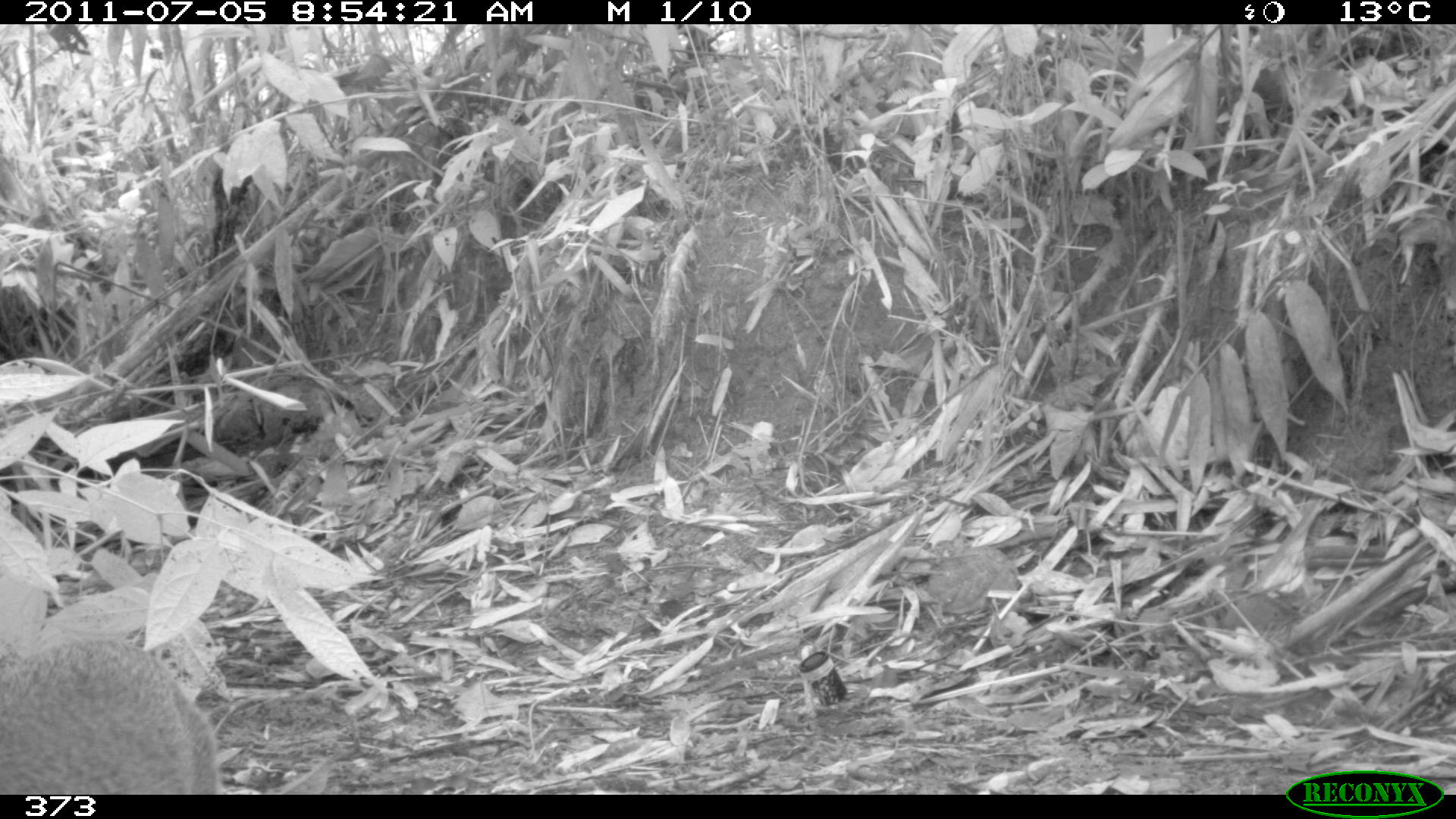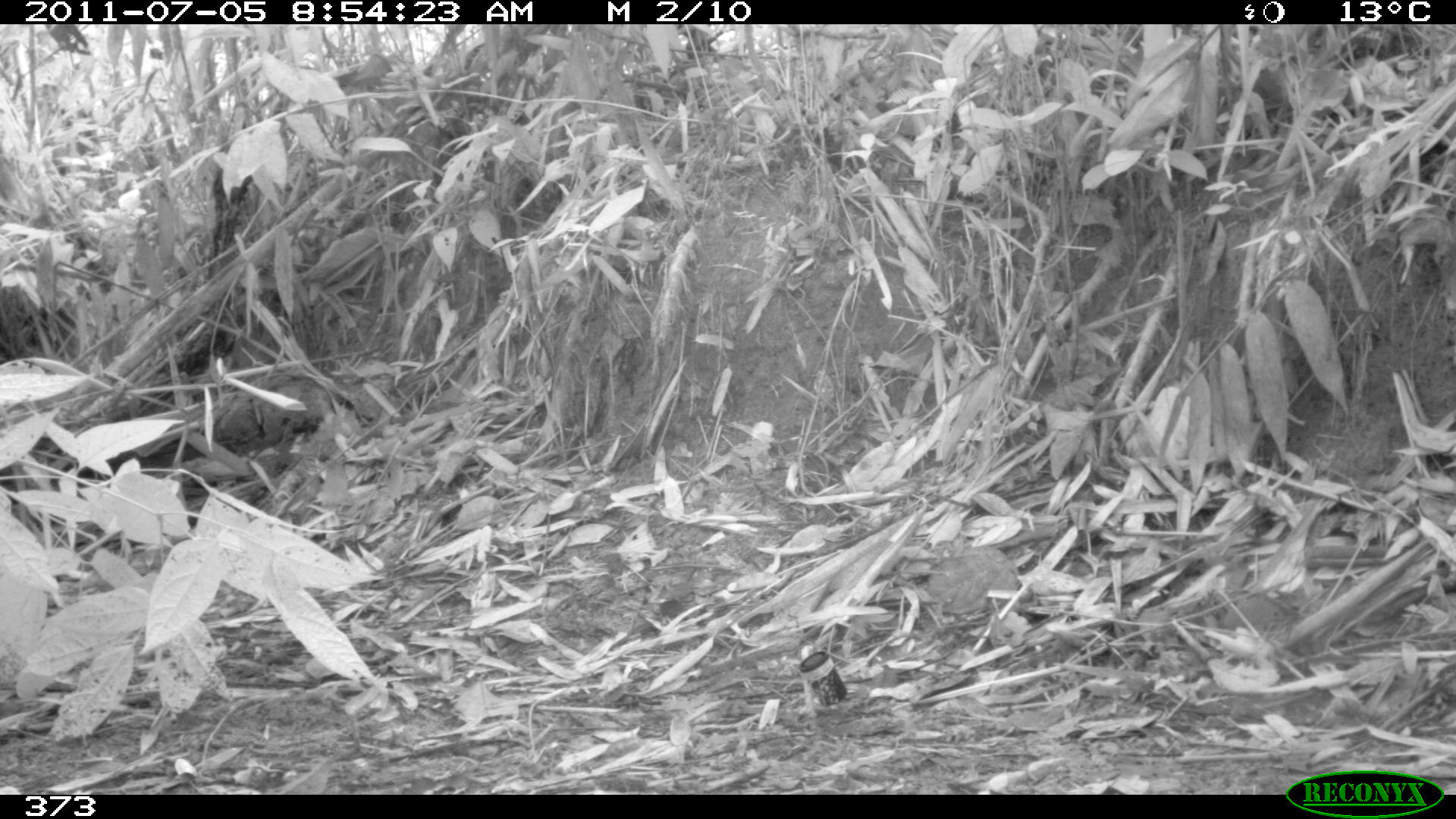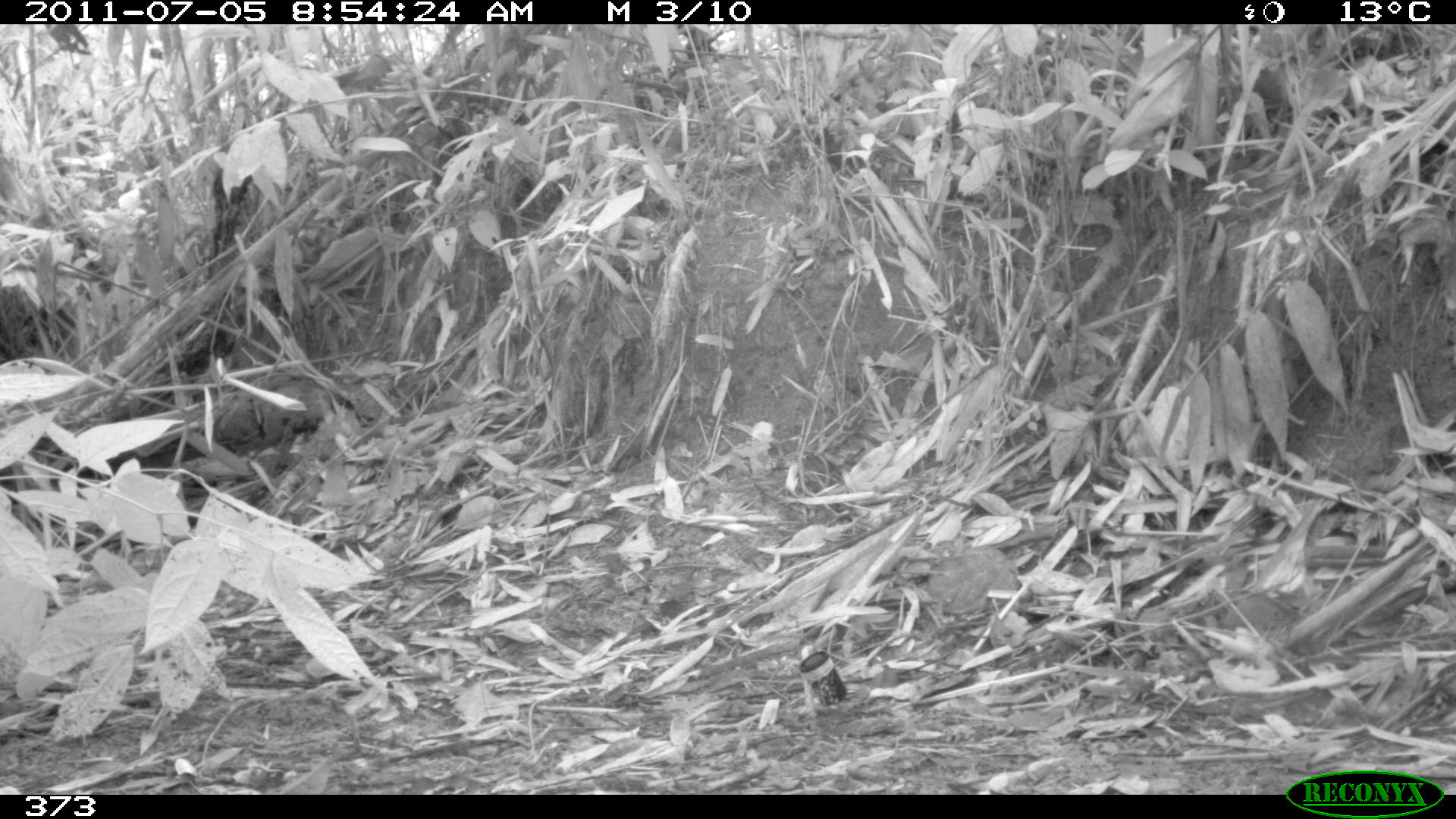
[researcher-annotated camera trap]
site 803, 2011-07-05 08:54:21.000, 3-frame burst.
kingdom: Animalia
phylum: Chordata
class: Mammalia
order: Rodentia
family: Dasyproctidae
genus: Dasyprocta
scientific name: Dasyprocta punctata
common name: central american agouti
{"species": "Dasyprocta punctata (central american agouti)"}